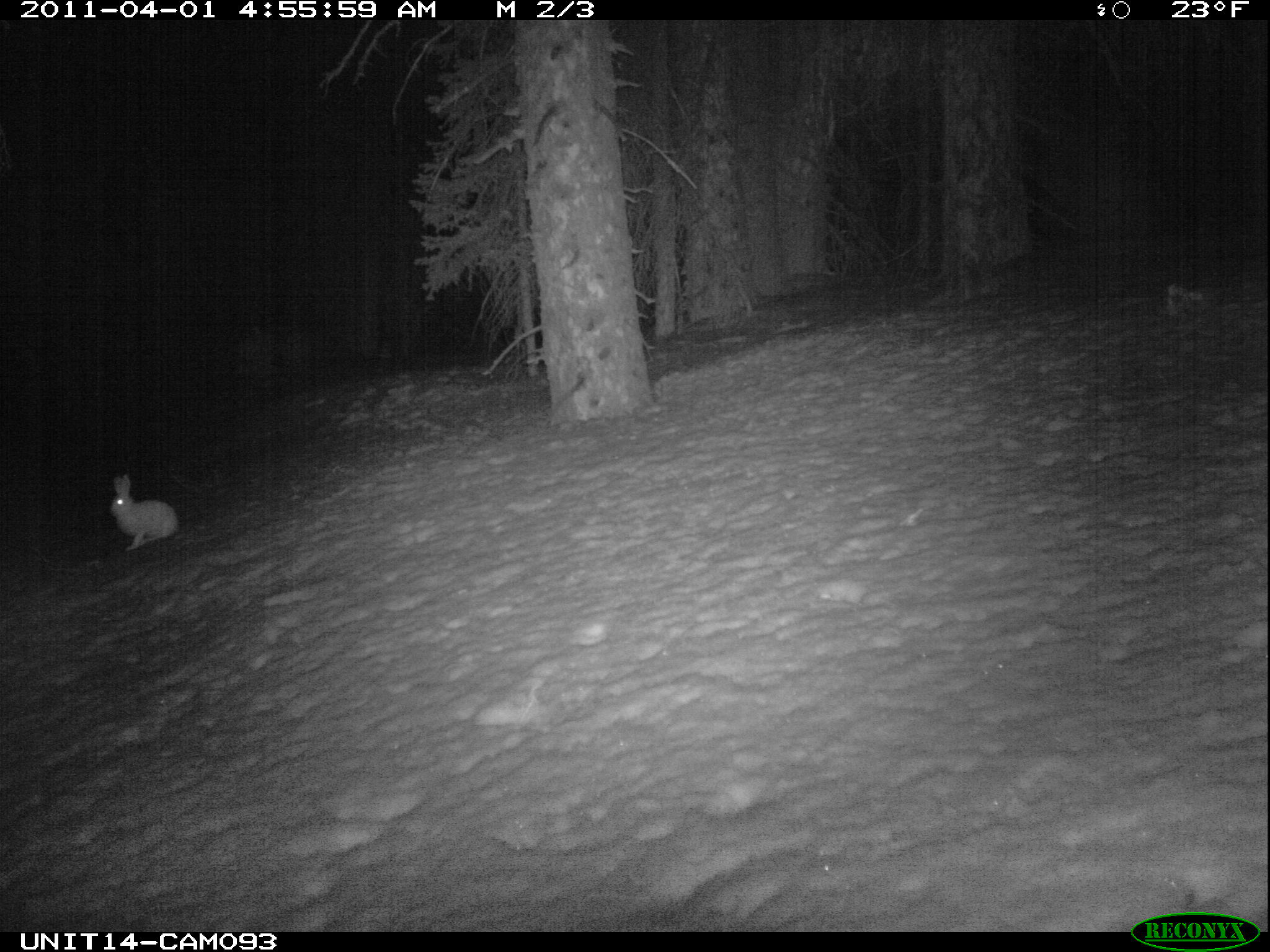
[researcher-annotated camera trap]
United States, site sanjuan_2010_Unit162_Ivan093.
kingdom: Animalia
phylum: Chordata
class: Mammalia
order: Lagomorpha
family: Leporidae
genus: Lepus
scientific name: Lepus americanus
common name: snowshoe hare